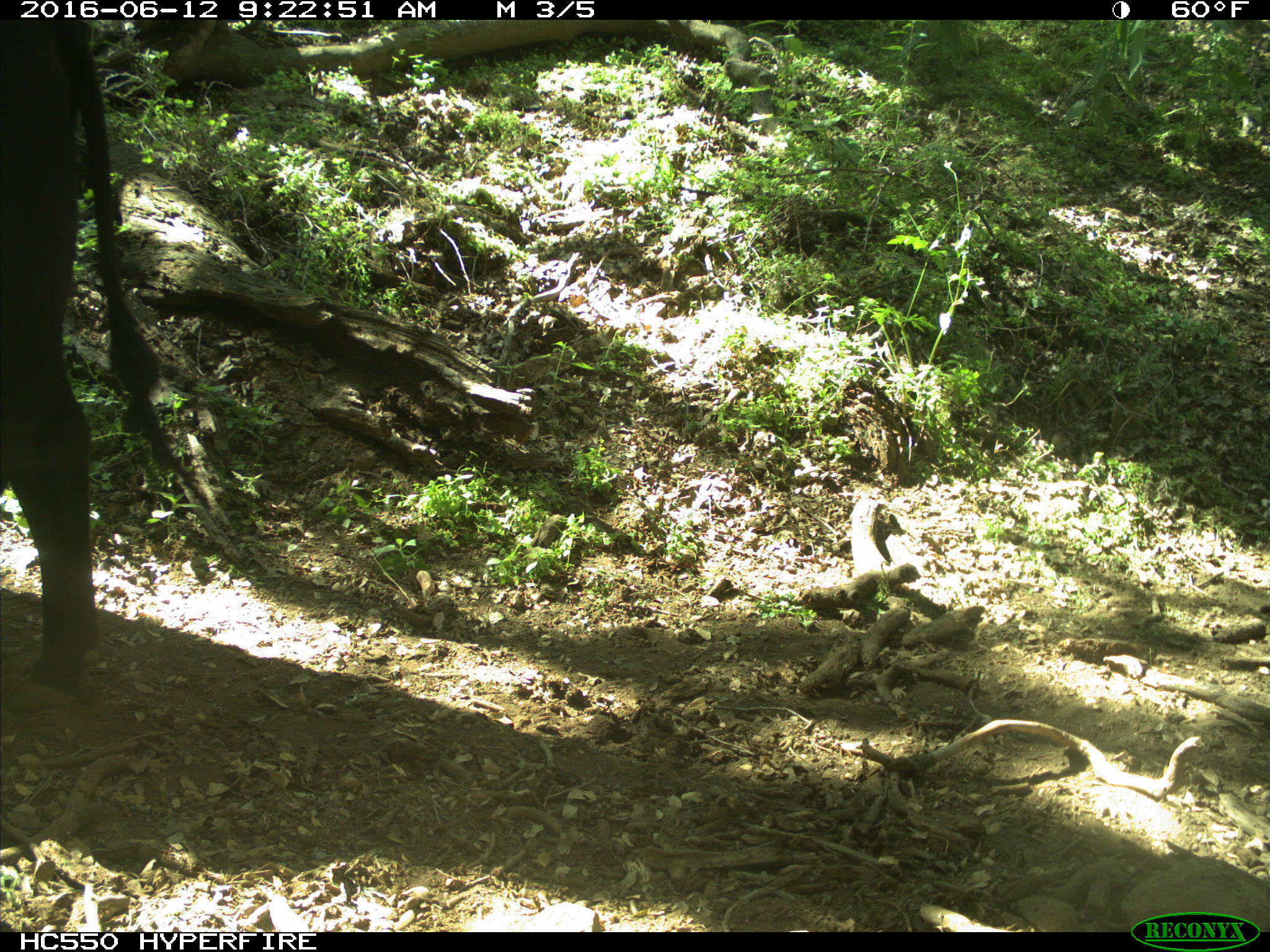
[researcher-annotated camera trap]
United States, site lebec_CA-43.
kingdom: Animalia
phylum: Chordata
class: Mammalia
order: Artiodactyla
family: Bovidae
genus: Bos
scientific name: Bos taurus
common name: domestic cow